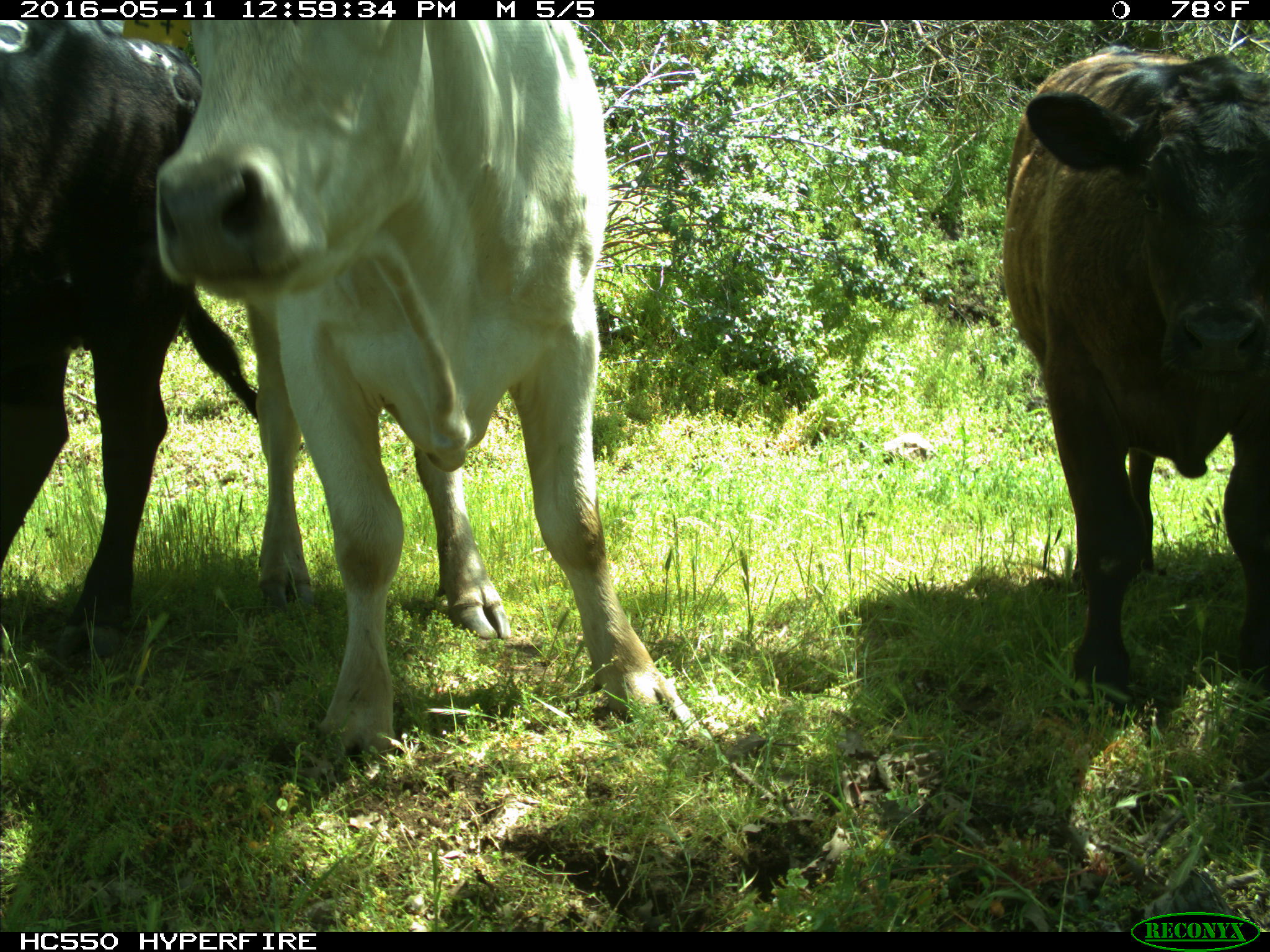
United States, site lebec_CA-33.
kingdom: Animalia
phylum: Chordata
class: Mammalia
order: Artiodactyla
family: Bovidae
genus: Bos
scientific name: Bos taurus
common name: domestic cow